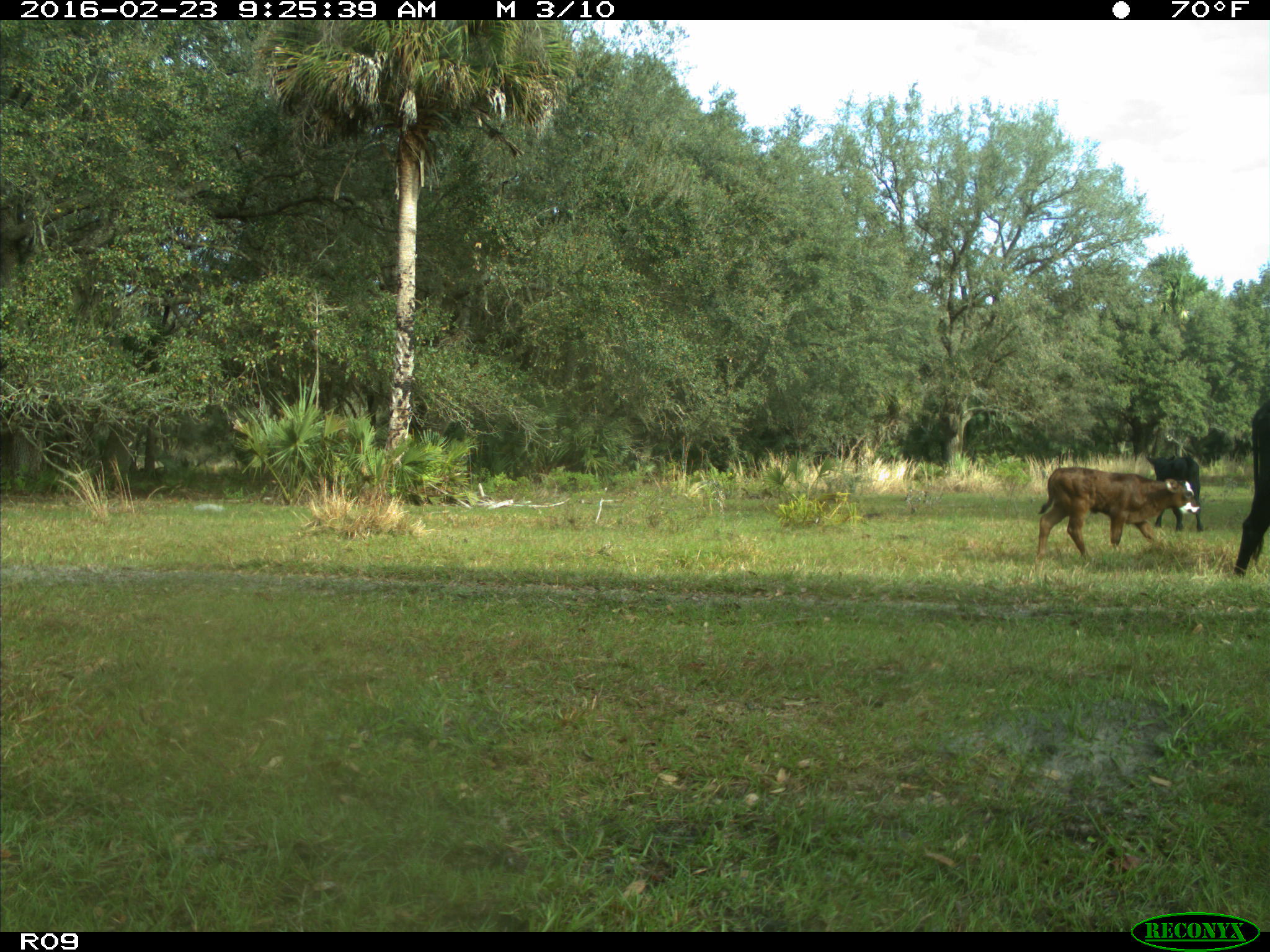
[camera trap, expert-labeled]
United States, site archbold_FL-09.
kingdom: Animalia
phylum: Chordata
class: Mammalia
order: Artiodactyla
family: Bovidae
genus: Bos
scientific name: Bos taurus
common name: domestic cow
Bos taurus (domestic cow).